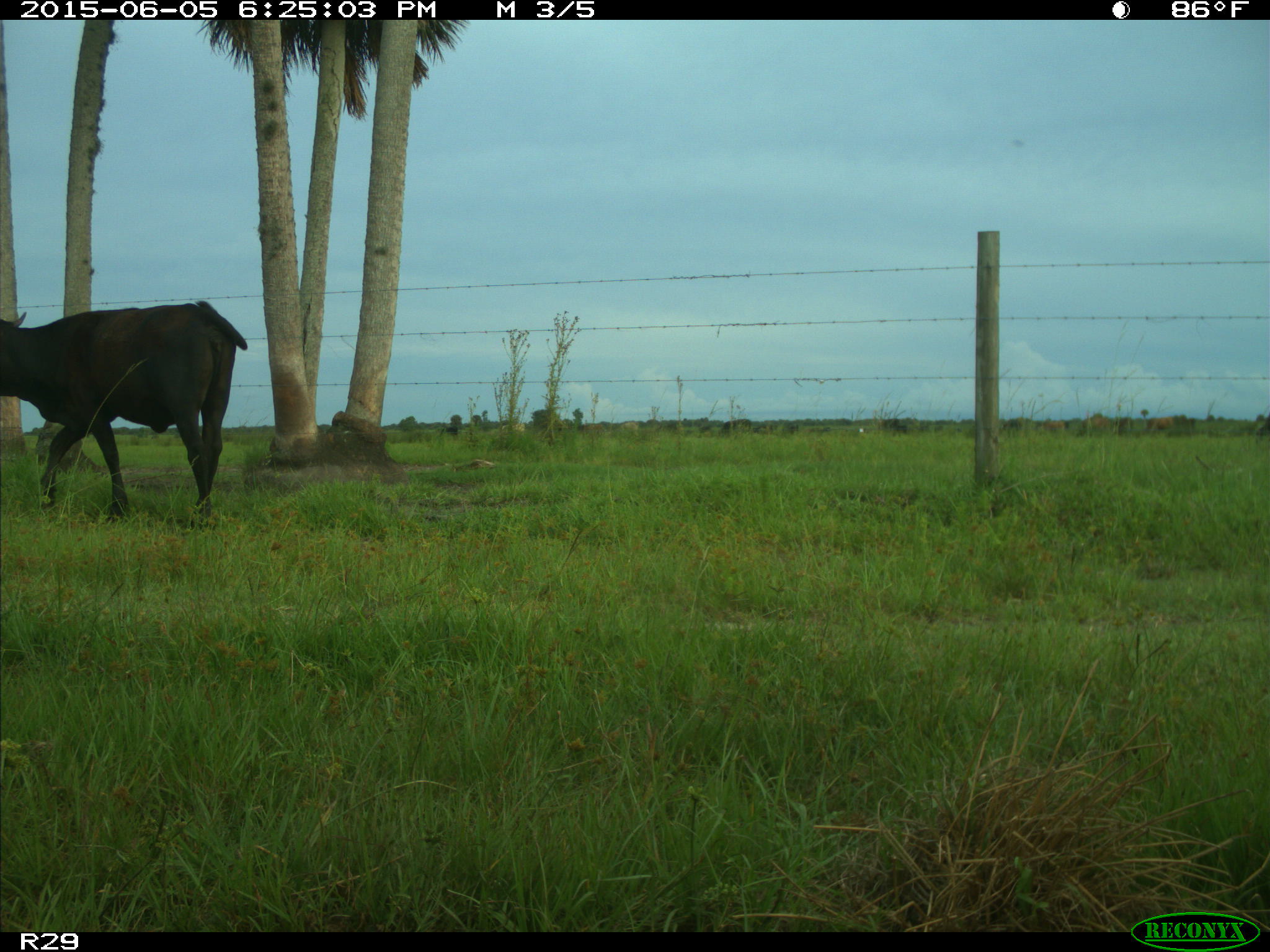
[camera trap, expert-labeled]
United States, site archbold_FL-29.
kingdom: Animalia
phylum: Chordata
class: Mammalia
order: Artiodactyla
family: Bovidae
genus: Bos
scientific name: Bos taurus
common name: domestic cow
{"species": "Bos taurus (domestic cow)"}